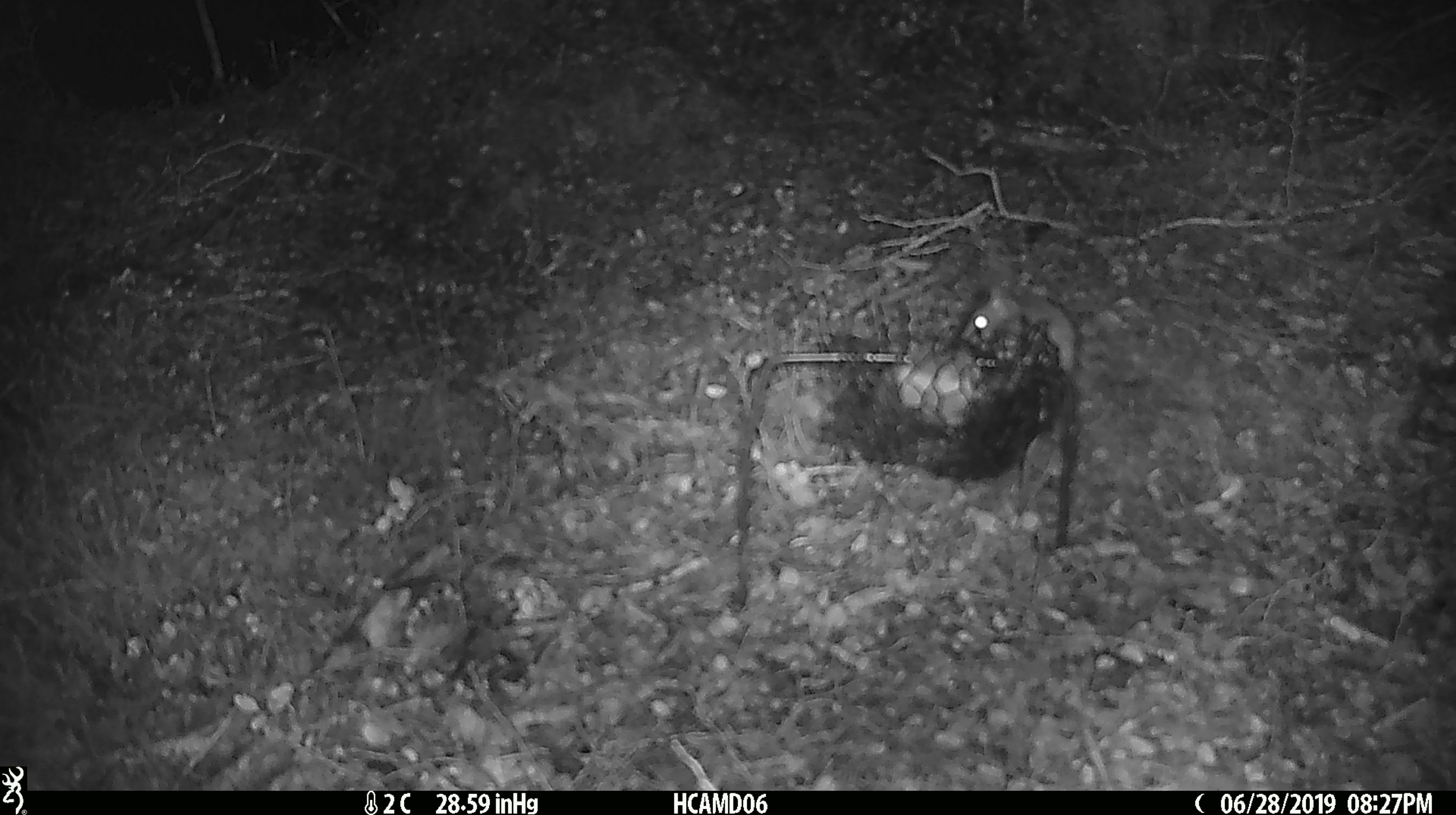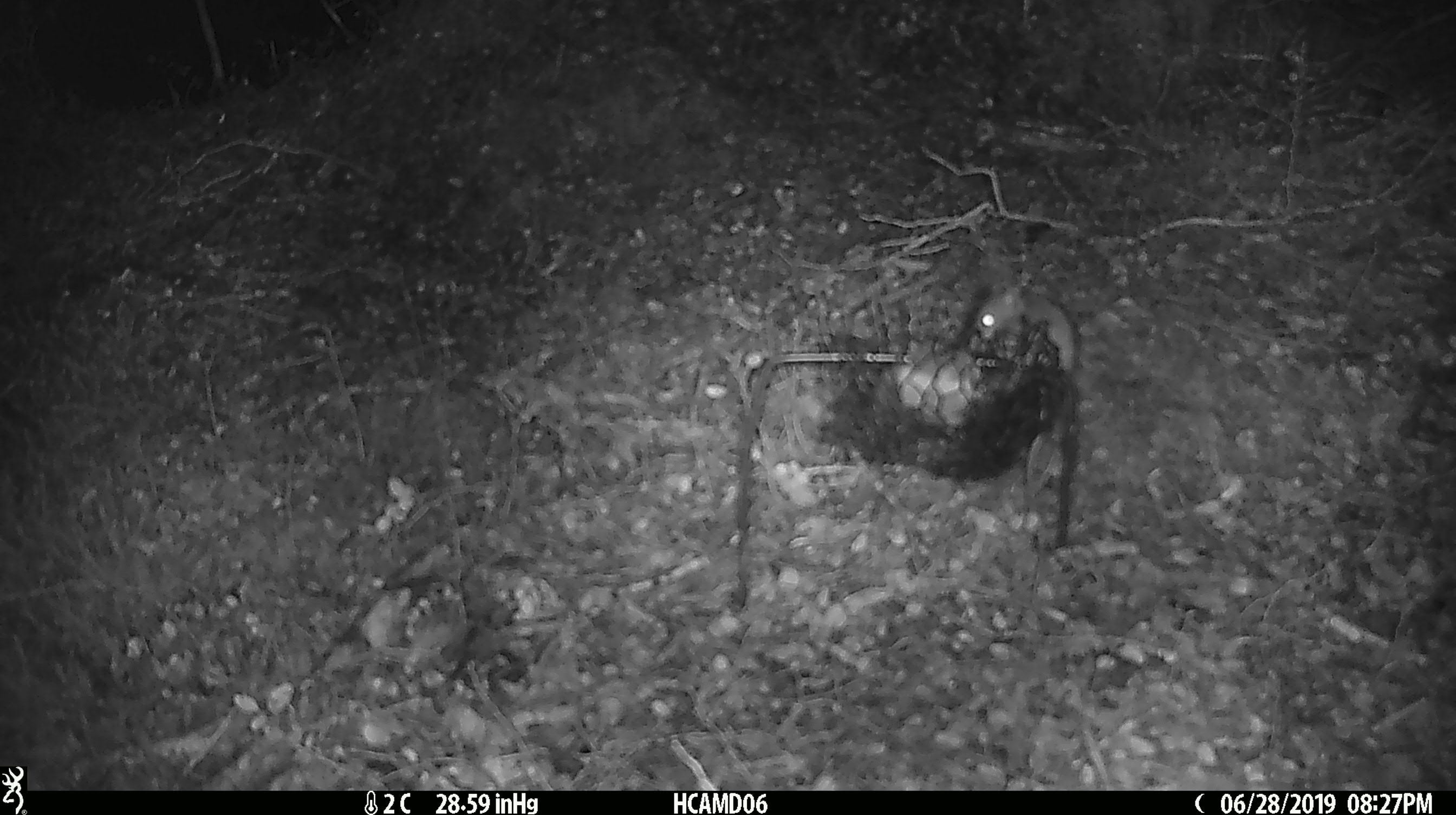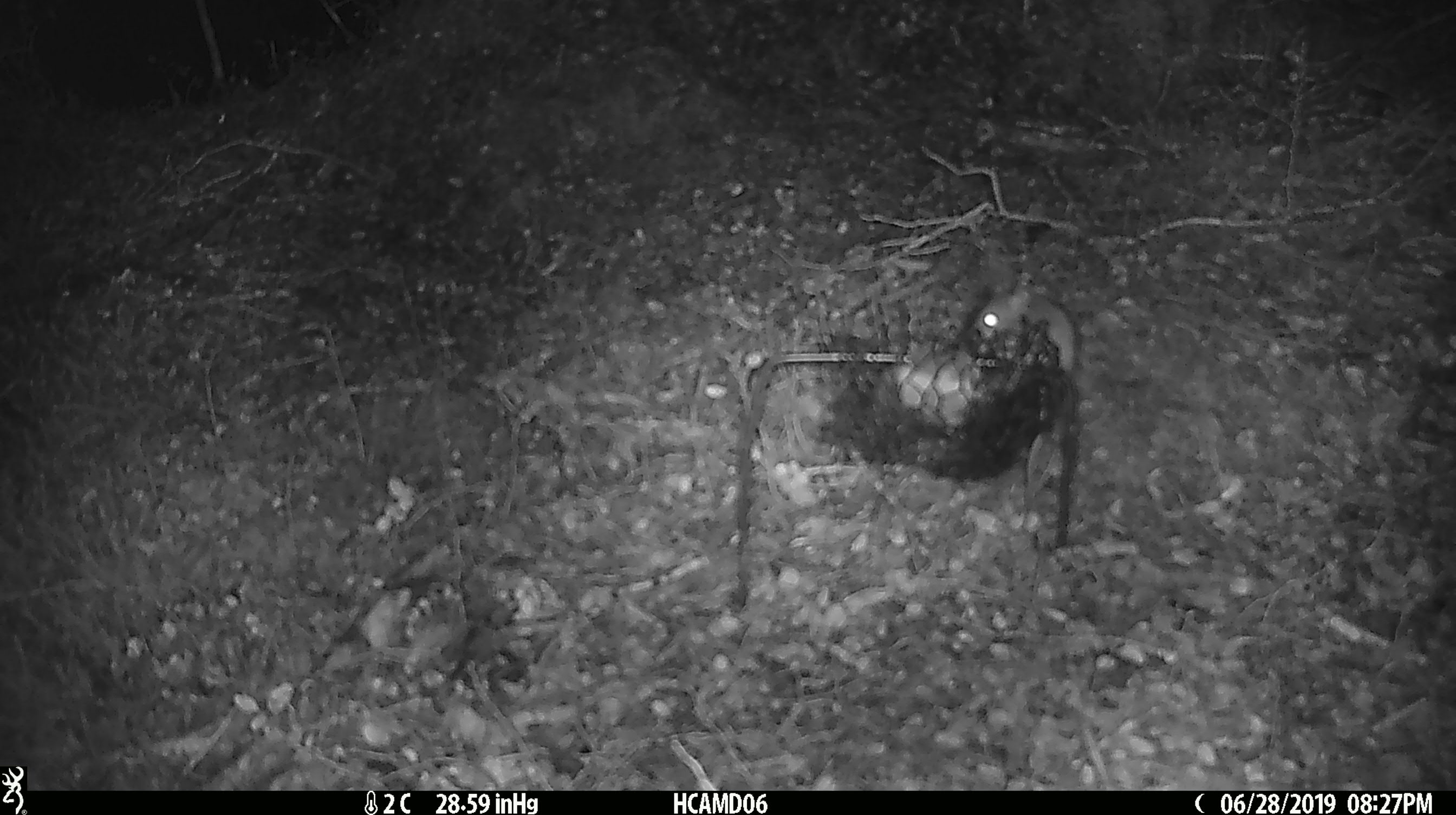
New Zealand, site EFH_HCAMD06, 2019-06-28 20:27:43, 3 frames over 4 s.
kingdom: Animalia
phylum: Chordata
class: Mammalia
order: Rodentia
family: Muridae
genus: Mus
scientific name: Mus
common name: mouse